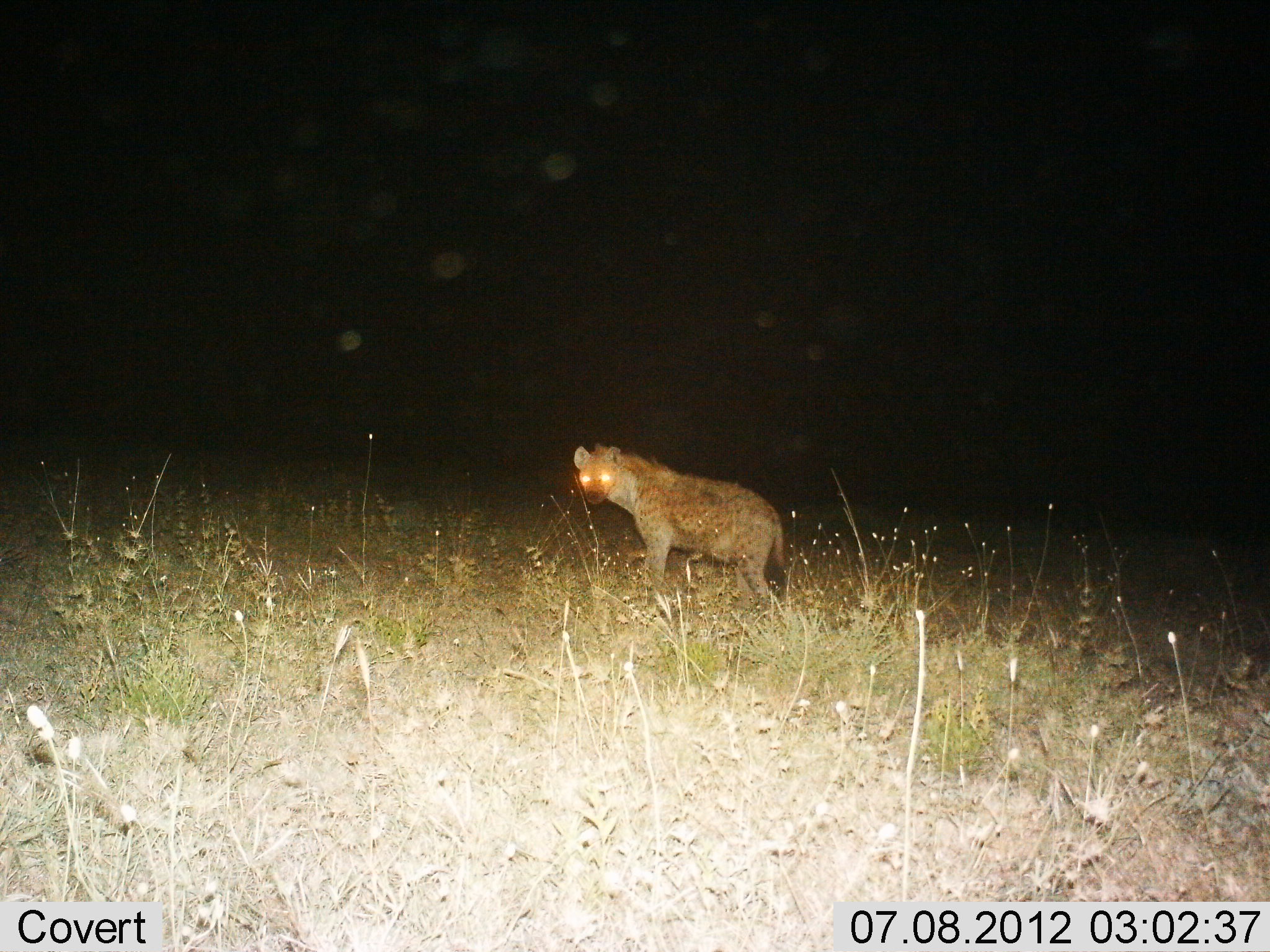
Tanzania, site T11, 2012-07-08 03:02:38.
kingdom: Animalia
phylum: Chordata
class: Mammalia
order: Carnivora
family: Hyaenidae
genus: Crocuta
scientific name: Crocuta crocuta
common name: spotted hyena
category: hyenaspotted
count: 1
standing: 100%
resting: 0%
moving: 0%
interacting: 0%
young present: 0%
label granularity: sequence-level